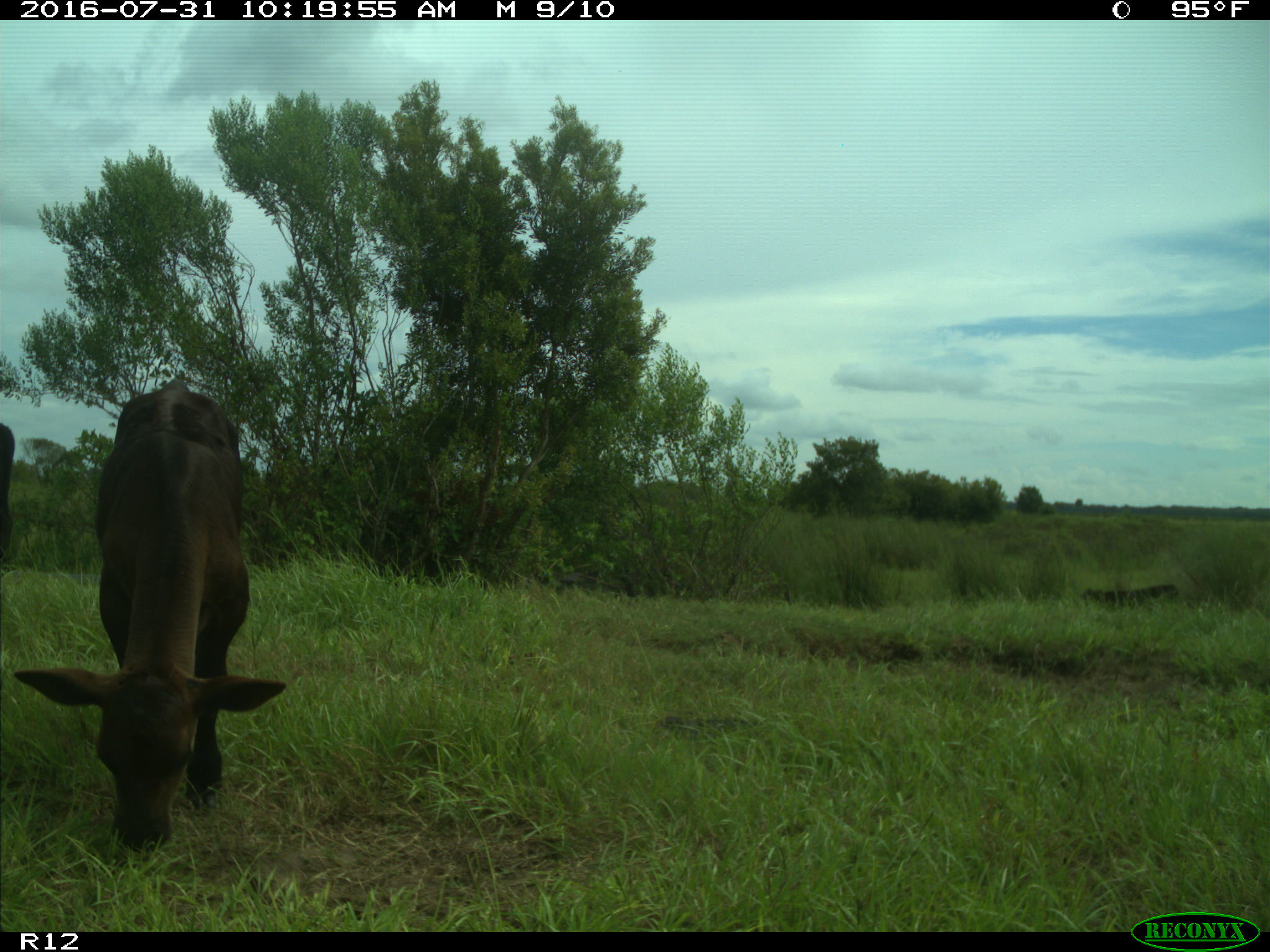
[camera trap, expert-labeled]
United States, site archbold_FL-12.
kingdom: Animalia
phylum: Chordata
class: Mammalia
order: Artiodactyla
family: Bovidae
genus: Bos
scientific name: Bos taurus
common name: domestic cow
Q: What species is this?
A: Bos taurus (domestic cow).